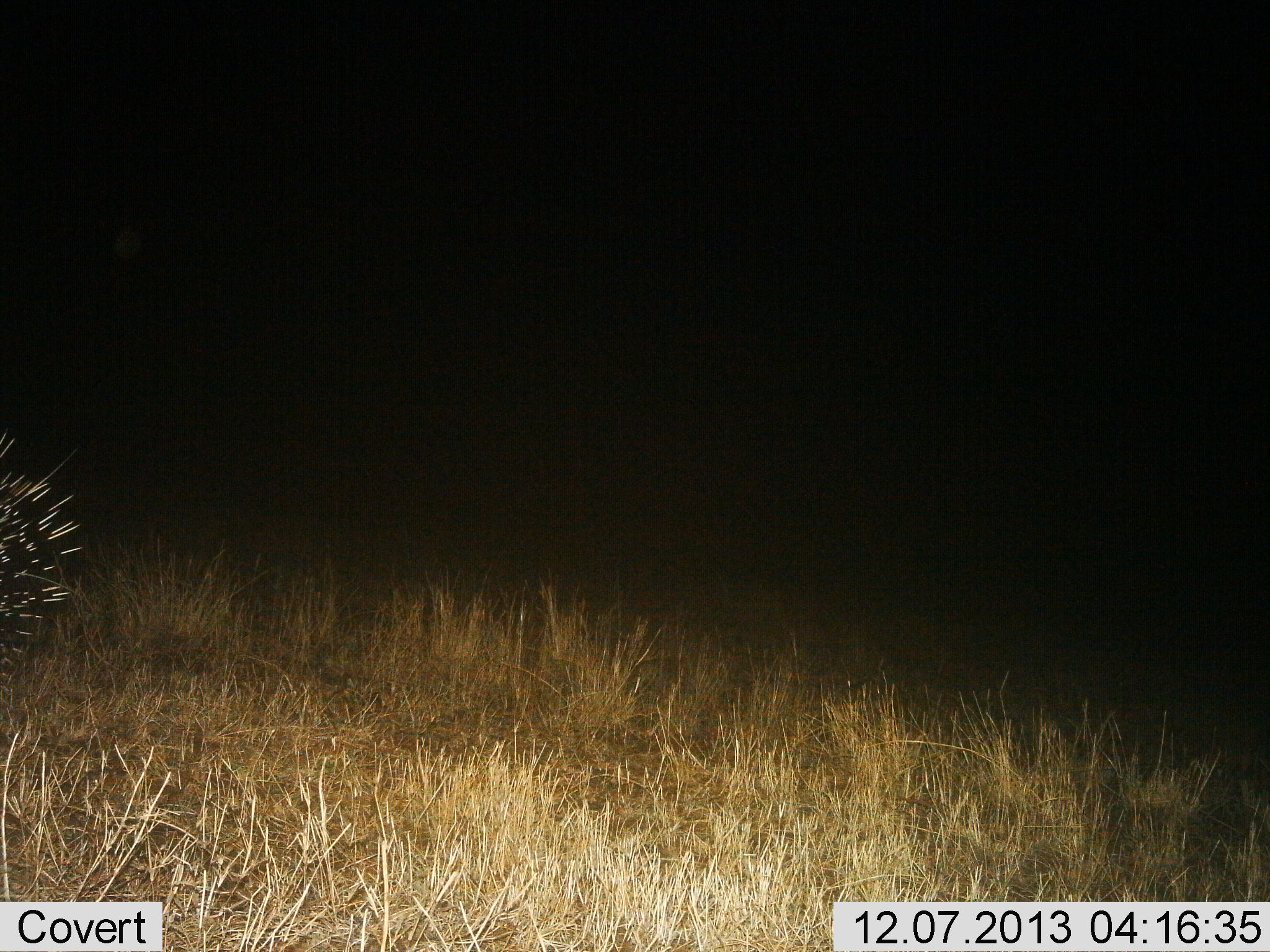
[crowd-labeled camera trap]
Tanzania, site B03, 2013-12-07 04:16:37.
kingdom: Animalia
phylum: Chordata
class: Mammalia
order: Rodentia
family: Hystricidae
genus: Hystrix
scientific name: Hystrix cristata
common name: crested porcupine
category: porcupine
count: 1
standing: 80%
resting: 0%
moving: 20%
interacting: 0%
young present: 0%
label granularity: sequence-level